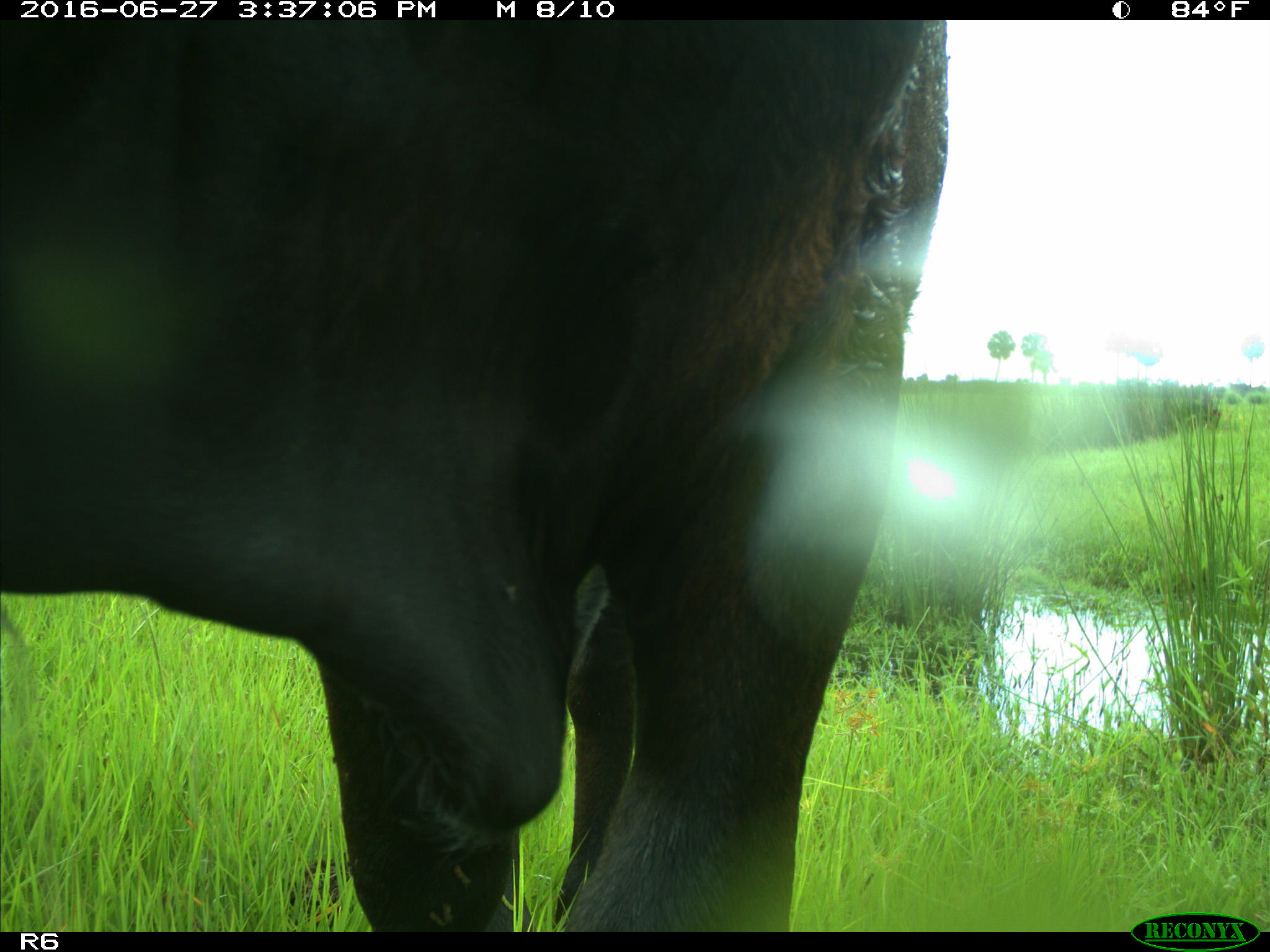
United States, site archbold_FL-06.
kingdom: Animalia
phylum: Chordata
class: Mammalia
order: Artiodactyla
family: Bovidae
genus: Bos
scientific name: Bos taurus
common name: domestic cow